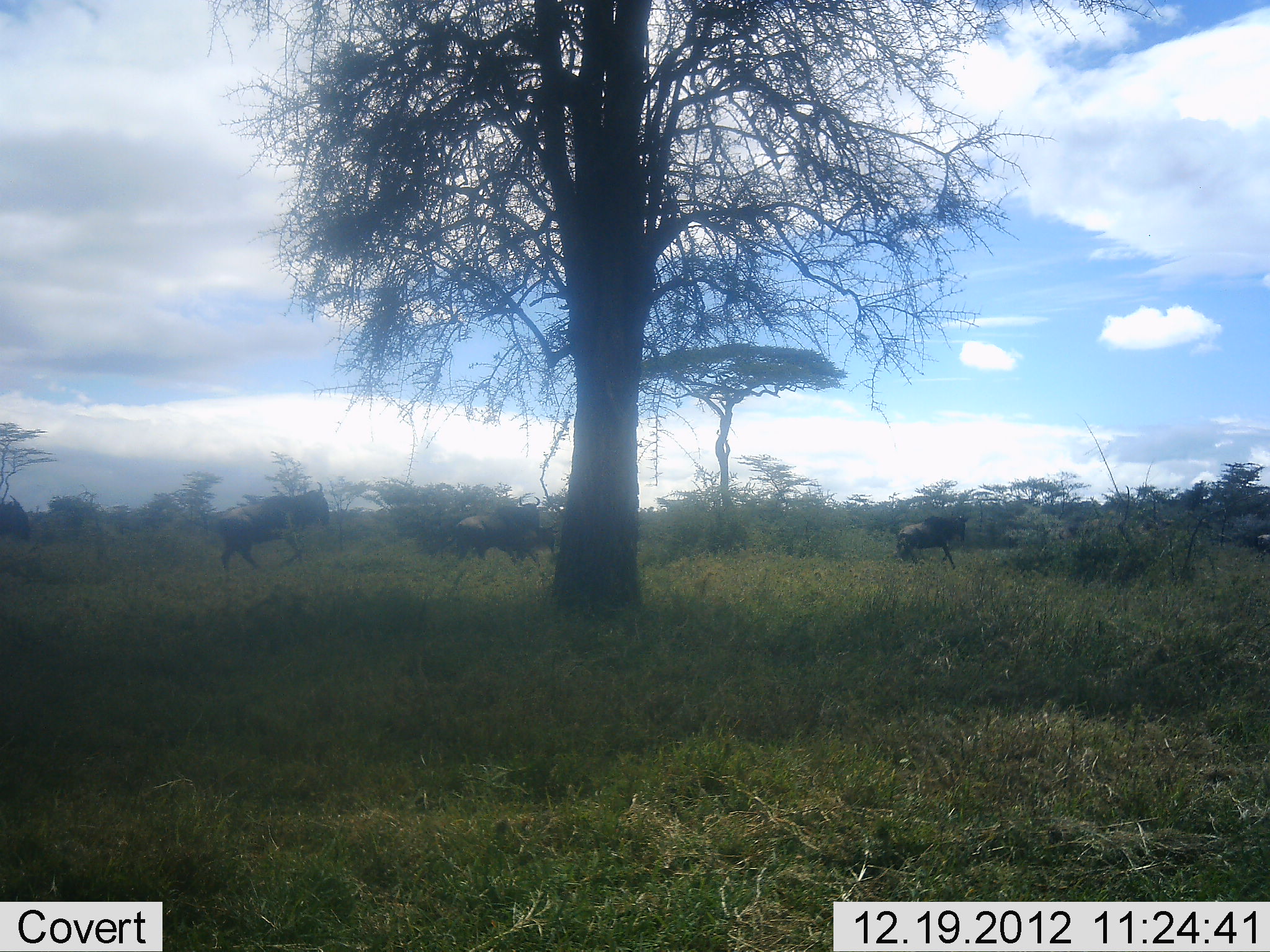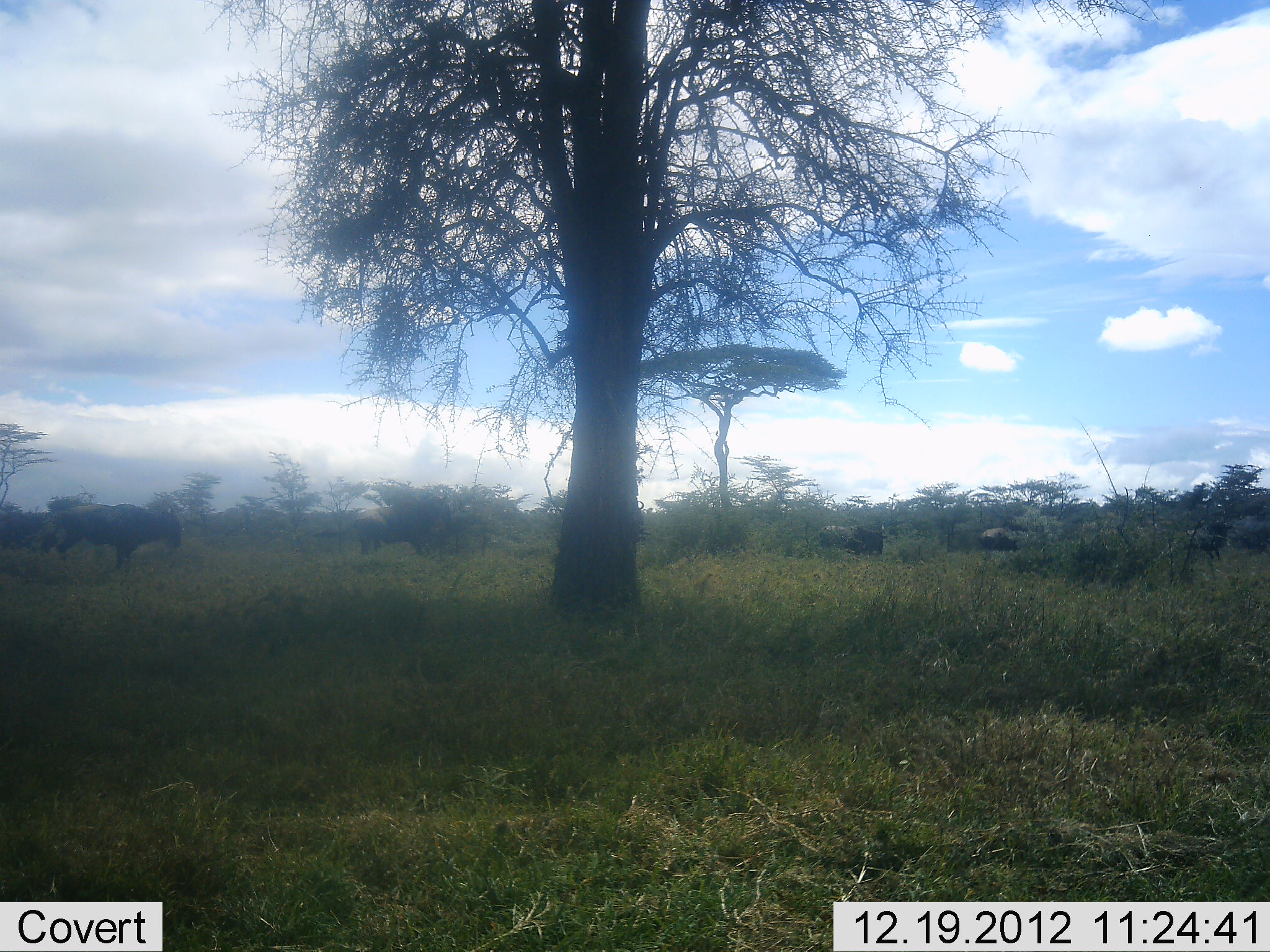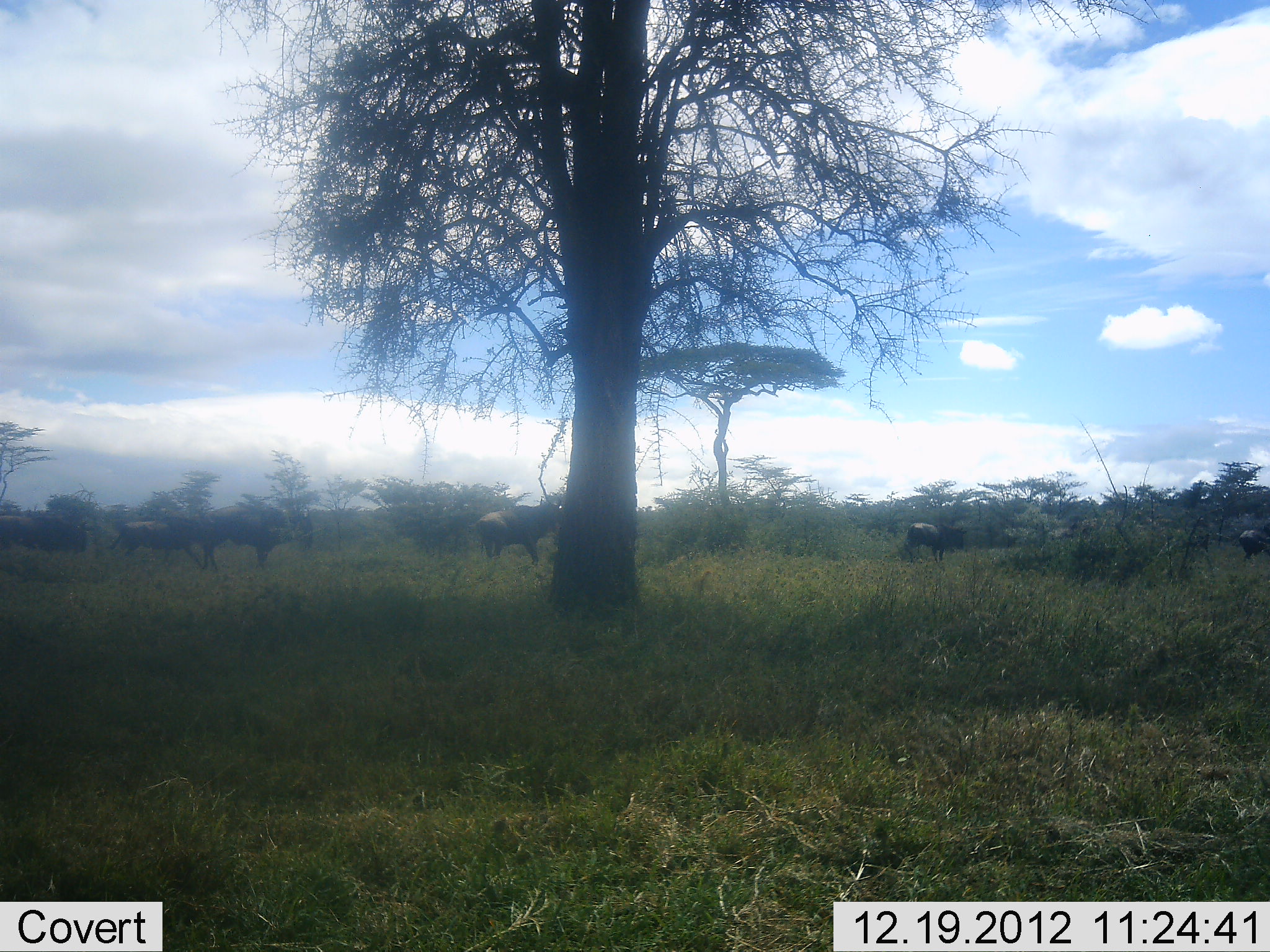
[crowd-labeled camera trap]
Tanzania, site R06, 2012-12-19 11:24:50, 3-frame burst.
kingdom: Animalia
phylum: Chordata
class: Mammalia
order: Artiodactyla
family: Bovidae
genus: Connochaetes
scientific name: Connochaetes taurinus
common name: blue wildebeest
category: wildebeest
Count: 8.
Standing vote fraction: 9%.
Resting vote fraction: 0%.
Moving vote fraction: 95%.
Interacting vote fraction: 0%.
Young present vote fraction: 0%.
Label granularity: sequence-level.